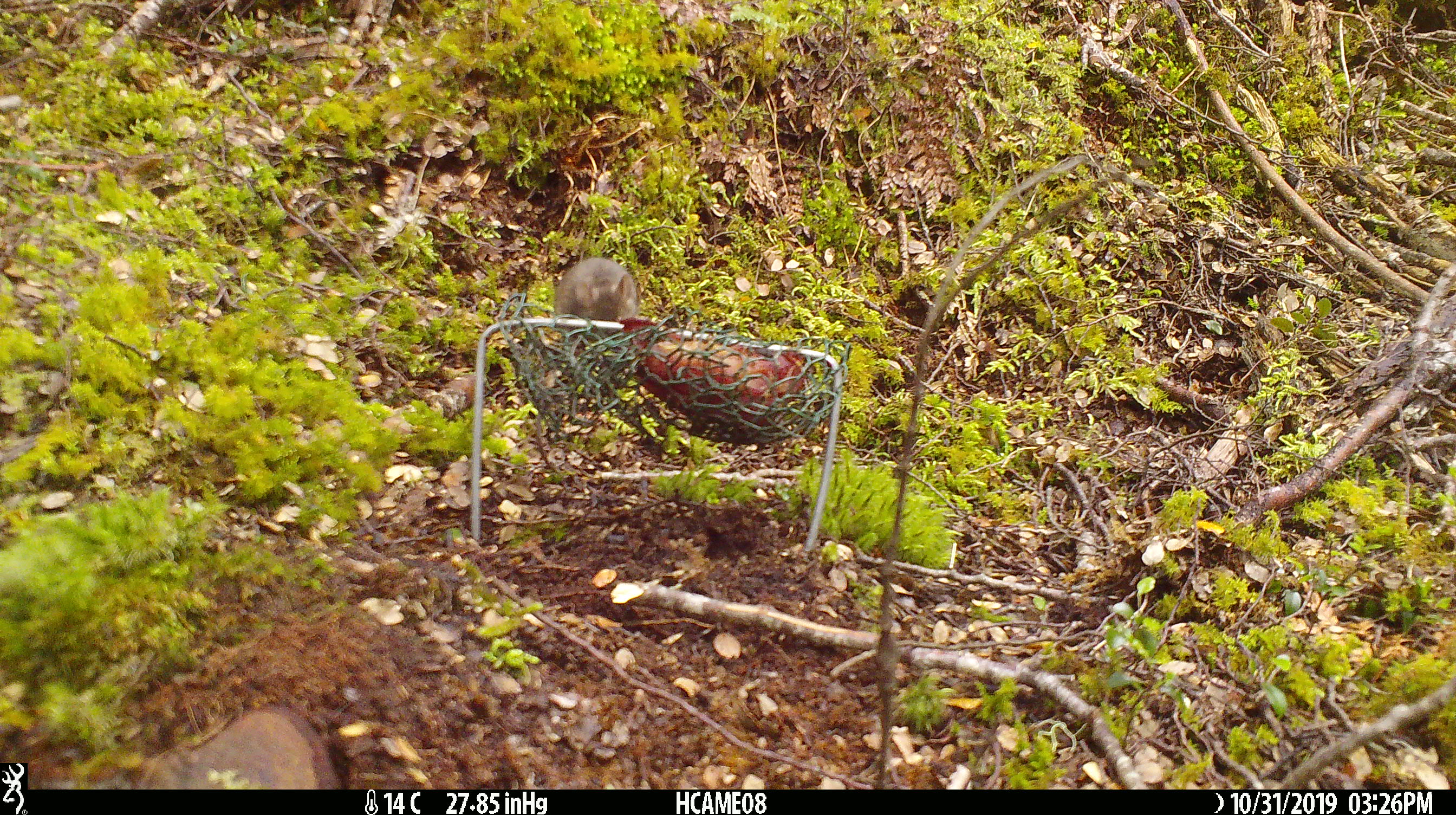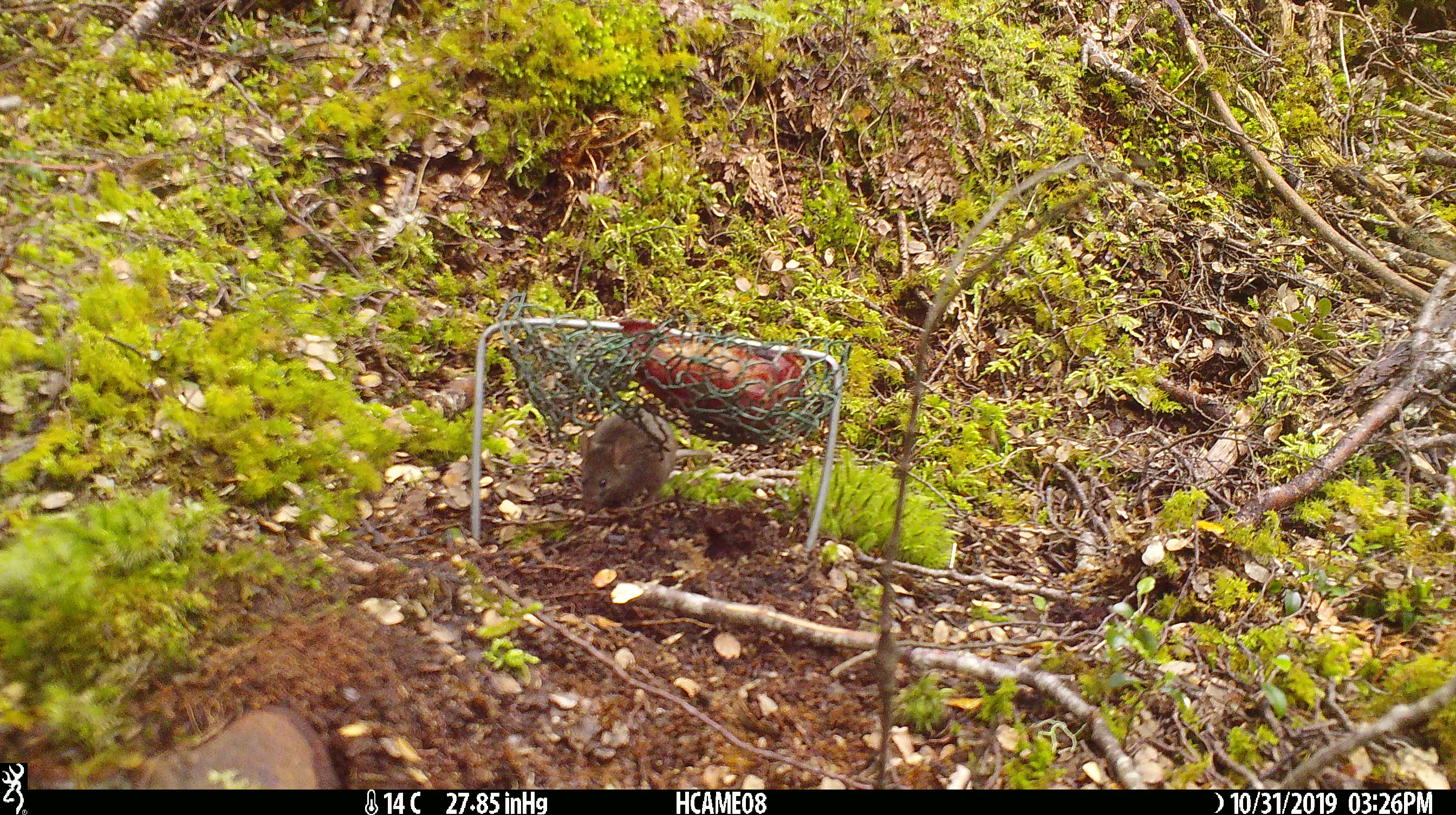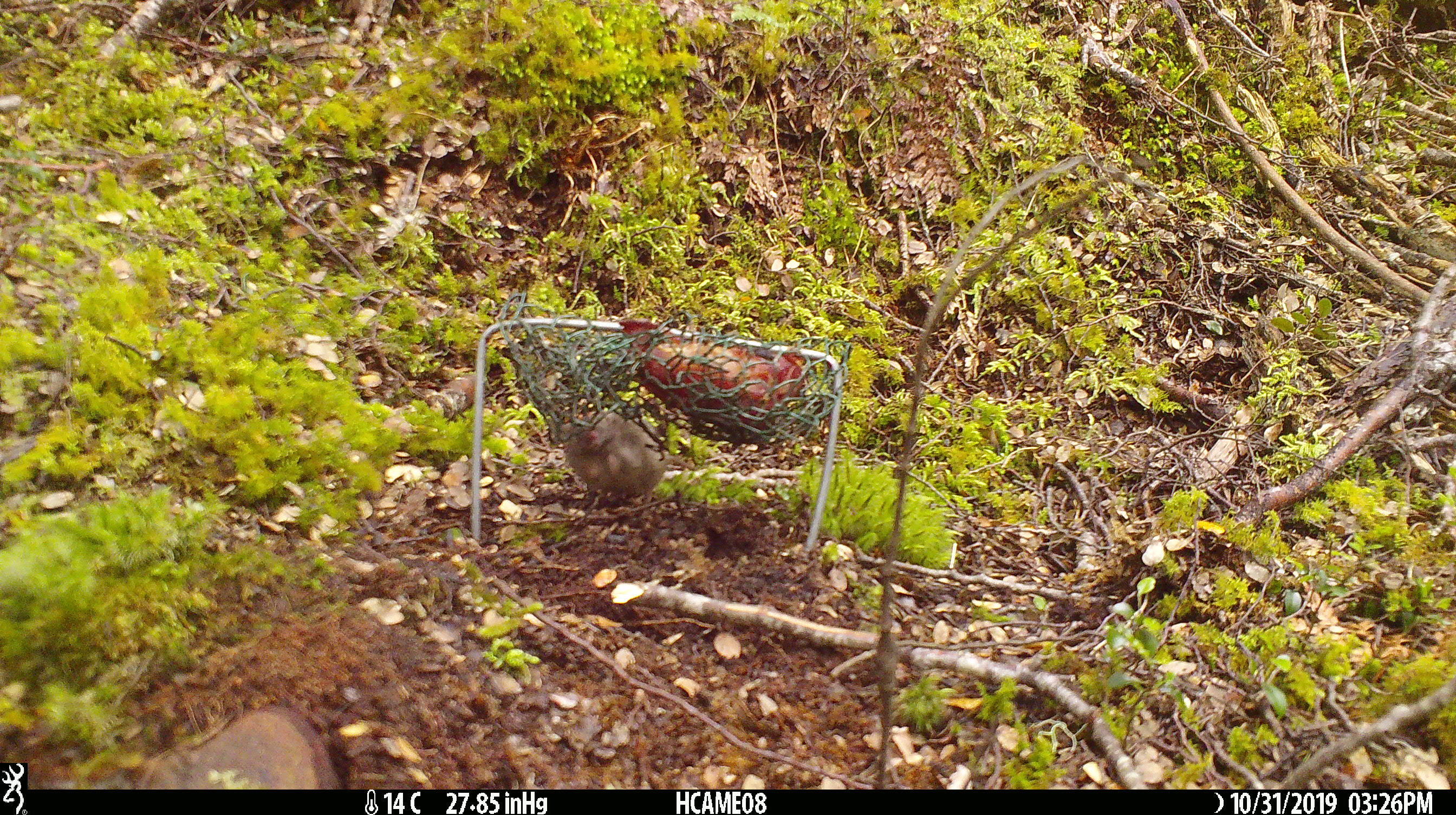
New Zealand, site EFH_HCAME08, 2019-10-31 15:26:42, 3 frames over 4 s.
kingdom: Animalia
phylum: Chordata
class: Mammalia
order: Rodentia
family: Muridae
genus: Mus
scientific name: Mus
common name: mouse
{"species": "mouse (Mus)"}